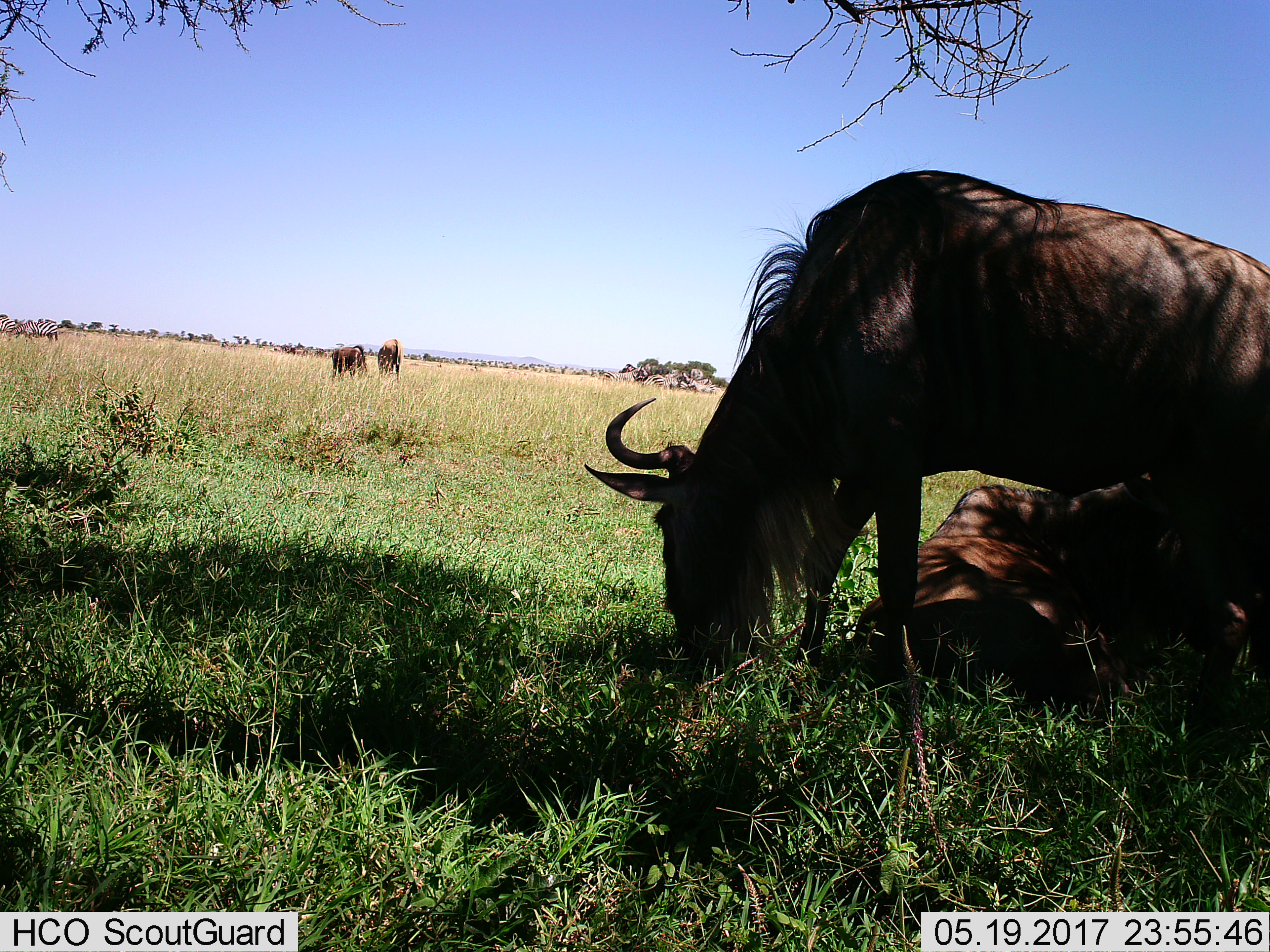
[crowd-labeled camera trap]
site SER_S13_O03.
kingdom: Animalia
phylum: Chordata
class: Mammalia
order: Artiodactyla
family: Bovidae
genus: Connochaetes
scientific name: Connochaetes taurinus taurinus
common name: blue wildebeest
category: wildebeestblue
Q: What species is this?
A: Wildebeestblue (blue wildebeest) (Connochaetes taurinus taurinus).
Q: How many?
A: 4.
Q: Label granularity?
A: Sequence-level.